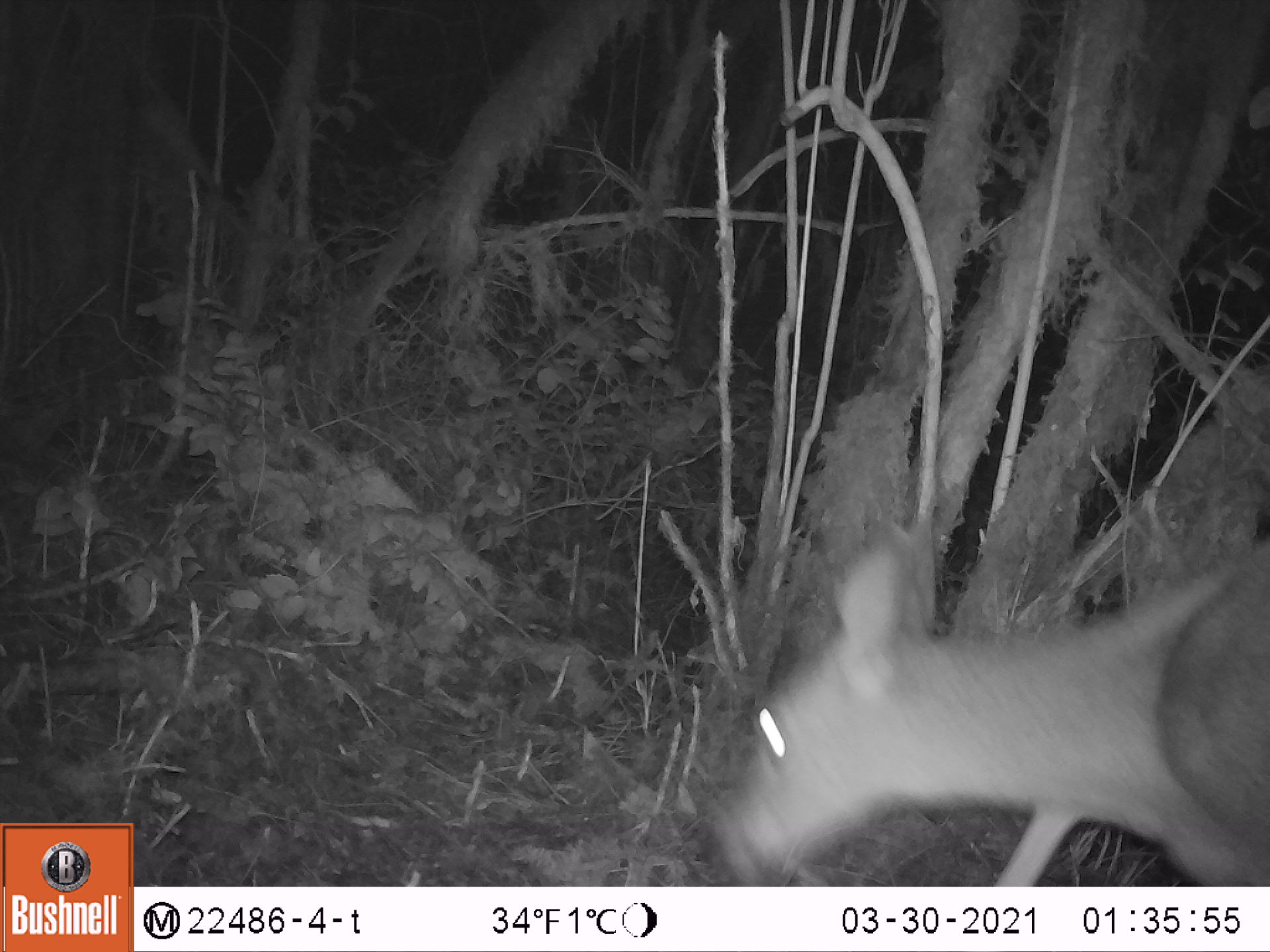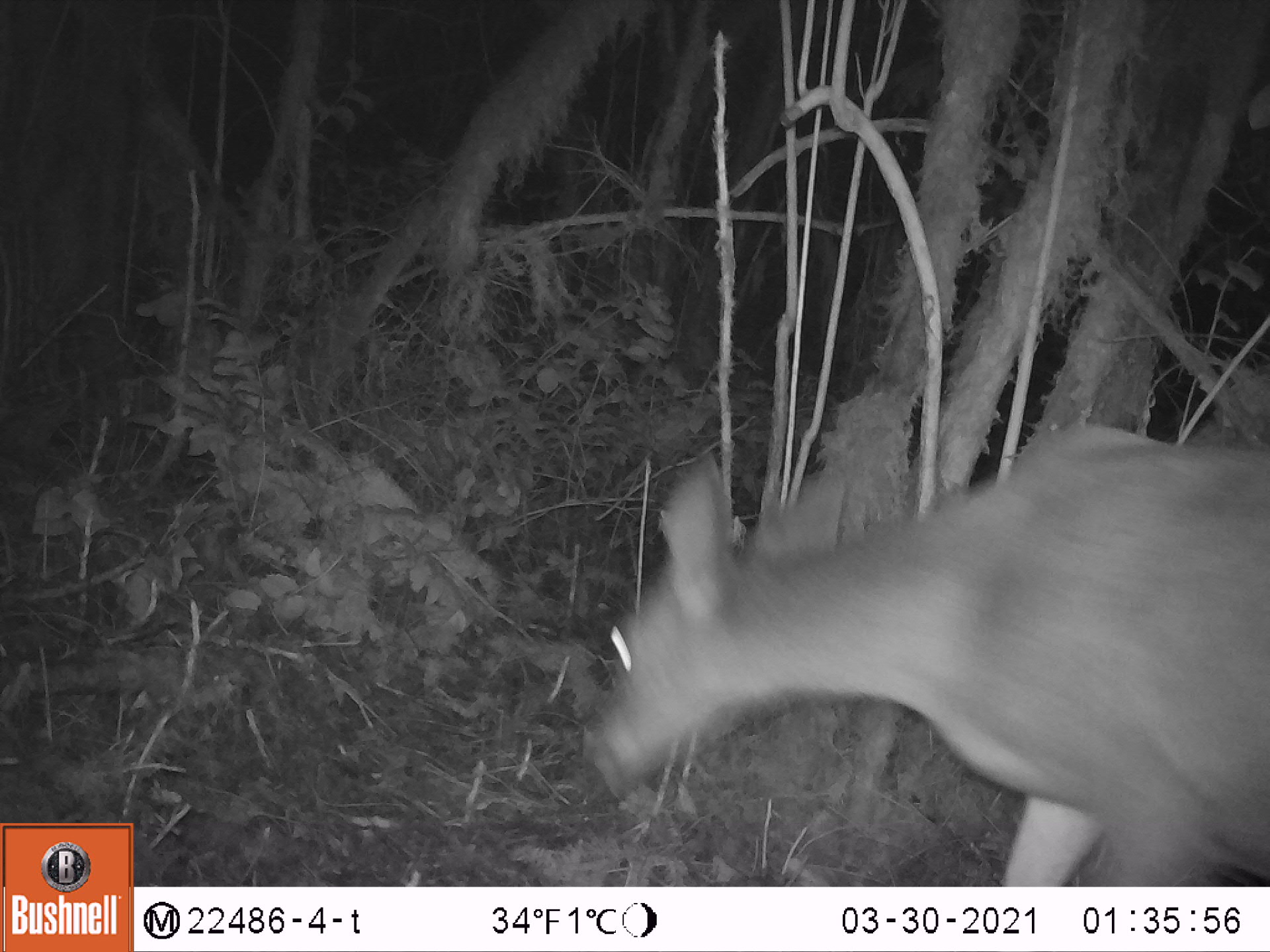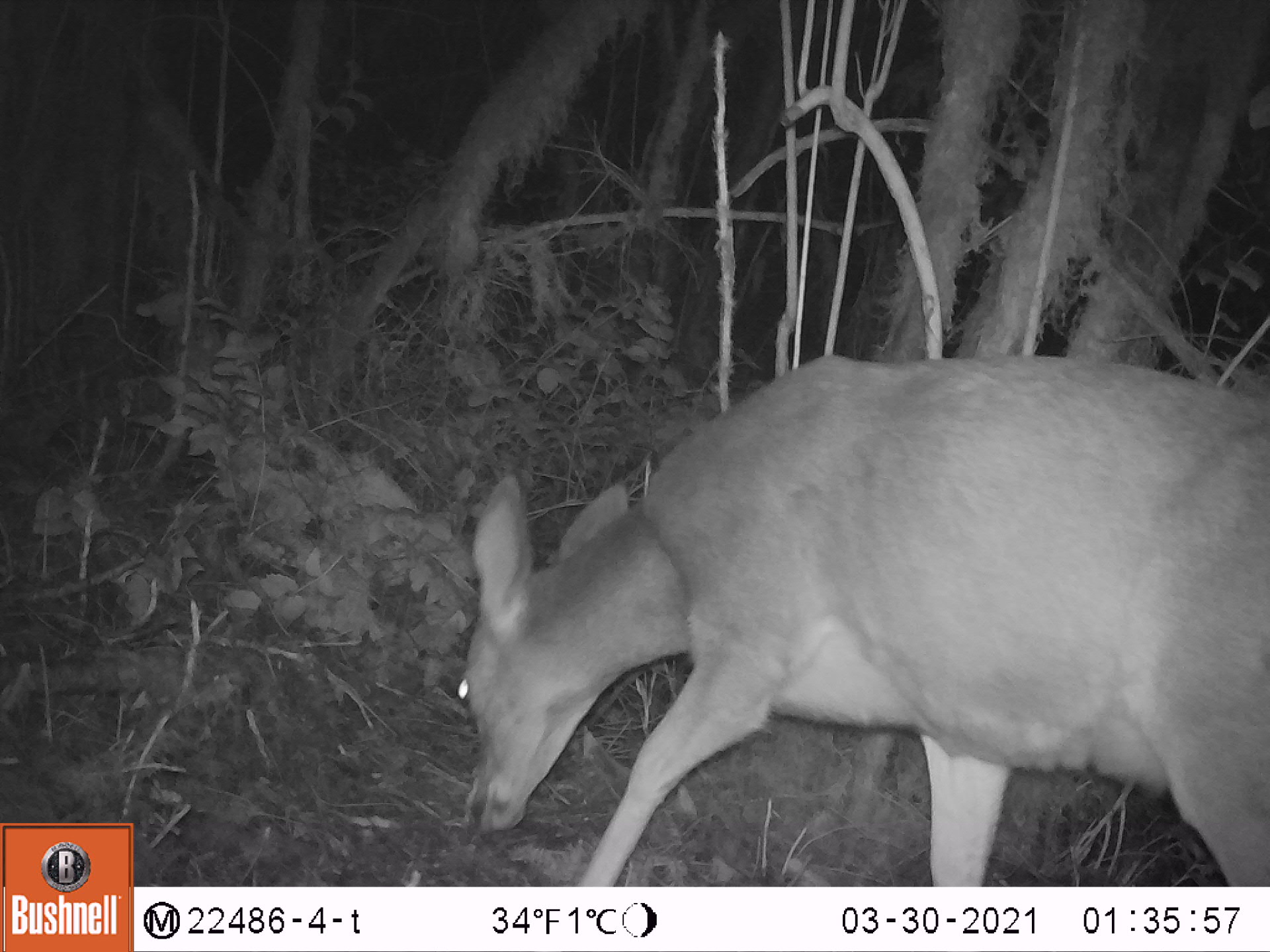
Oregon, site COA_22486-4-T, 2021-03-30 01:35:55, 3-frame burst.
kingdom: Animalia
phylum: Chordata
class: Mammalia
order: Artiodactyla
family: Cervidae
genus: Odocoileus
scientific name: Odocoileus hemionus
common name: black-tailed deer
Black-tailed deer (Odocoileus hemionus).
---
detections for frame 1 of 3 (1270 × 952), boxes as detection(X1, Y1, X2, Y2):
black-tailed deer: detection(696, 505, 1267, 884)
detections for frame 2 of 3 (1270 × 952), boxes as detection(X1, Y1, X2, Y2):
black-tailed deer: detection(578, 412, 1269, 884)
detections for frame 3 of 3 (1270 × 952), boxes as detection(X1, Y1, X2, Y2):
black-tailed deer: detection(433, 344, 1268, 883)